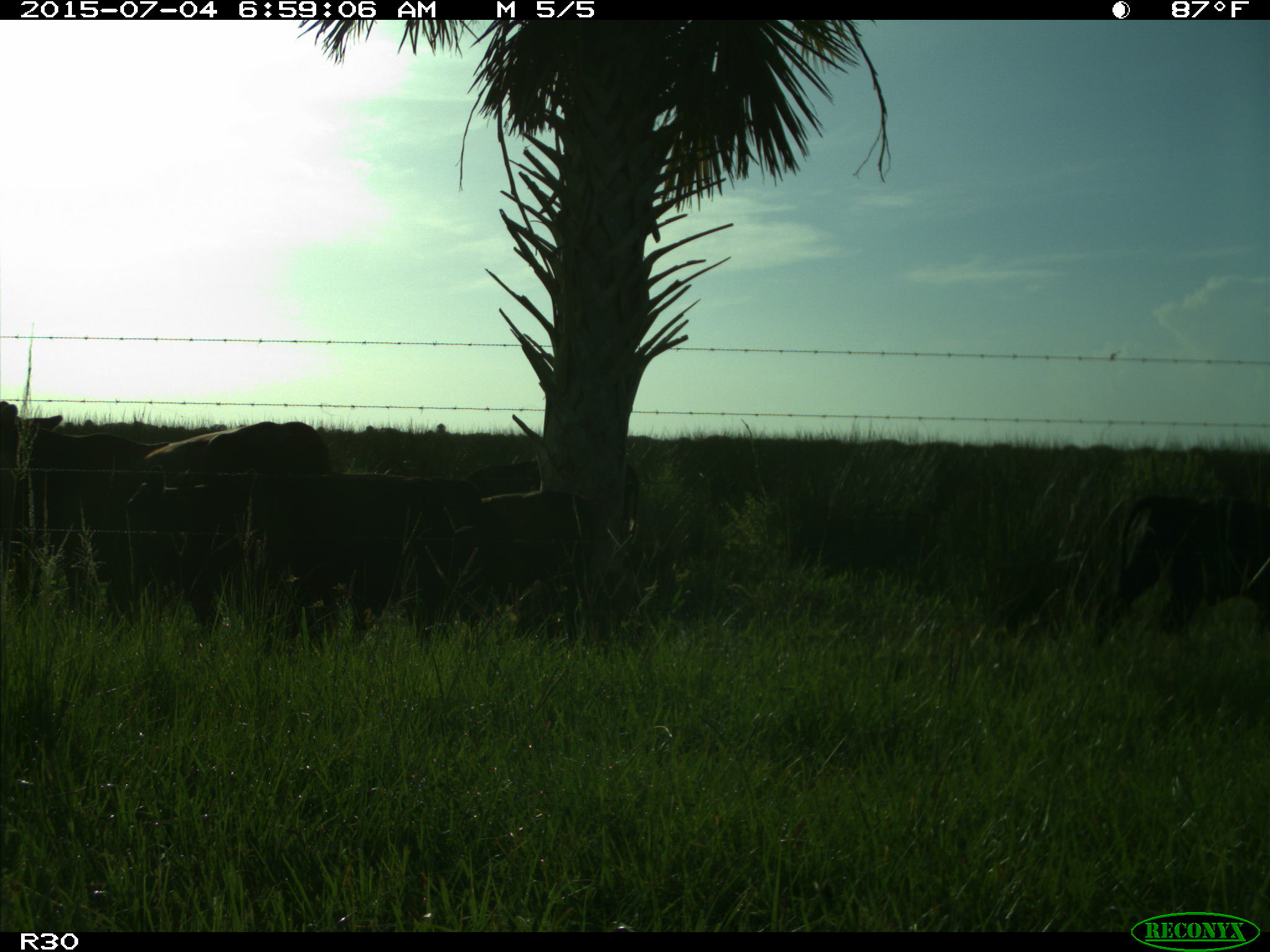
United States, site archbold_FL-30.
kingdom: Animalia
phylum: Chordata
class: Mammalia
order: Artiodactyla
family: Bovidae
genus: Bos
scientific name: Bos taurus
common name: domestic cow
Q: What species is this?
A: Bos taurus (domestic cow).